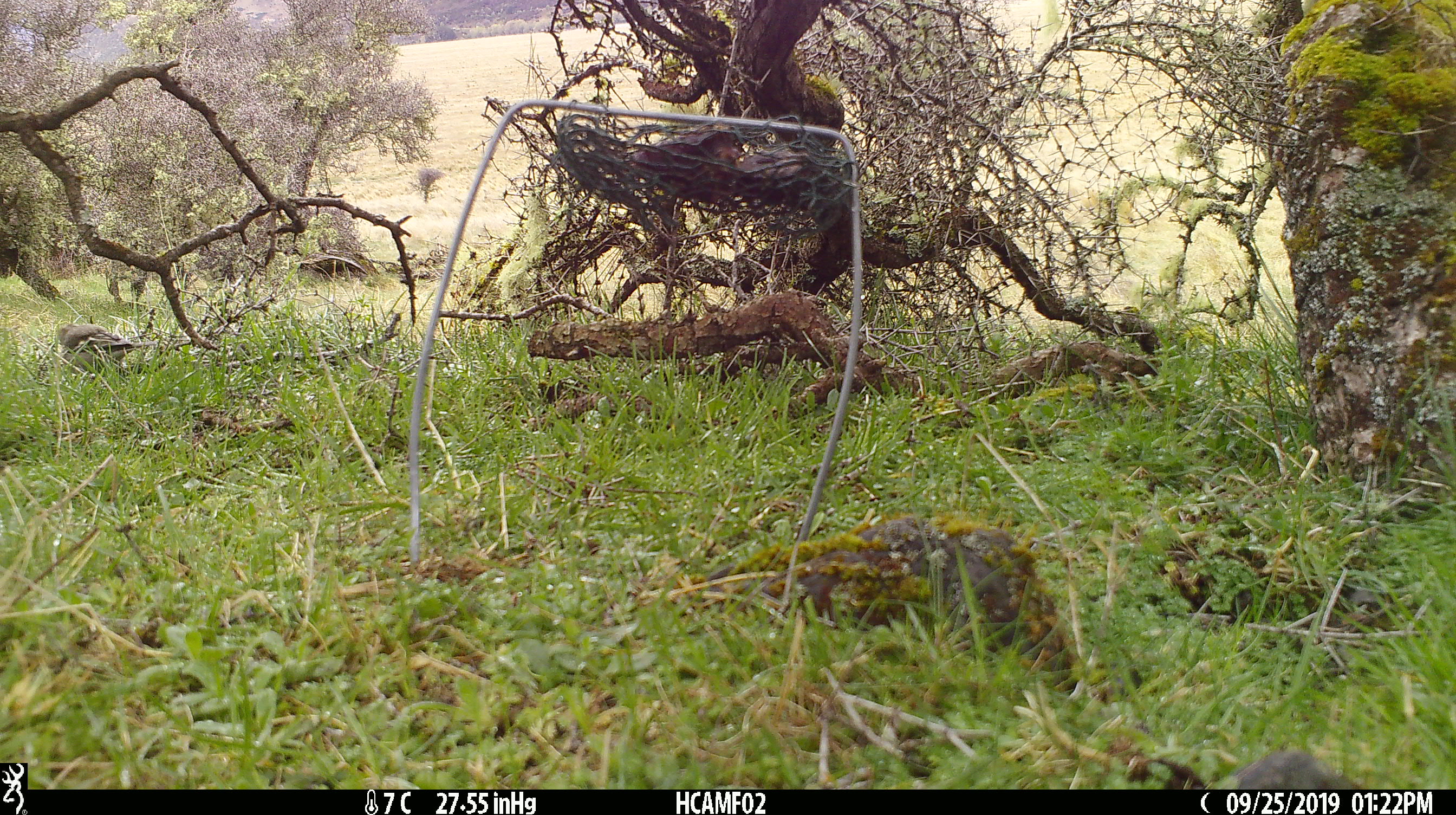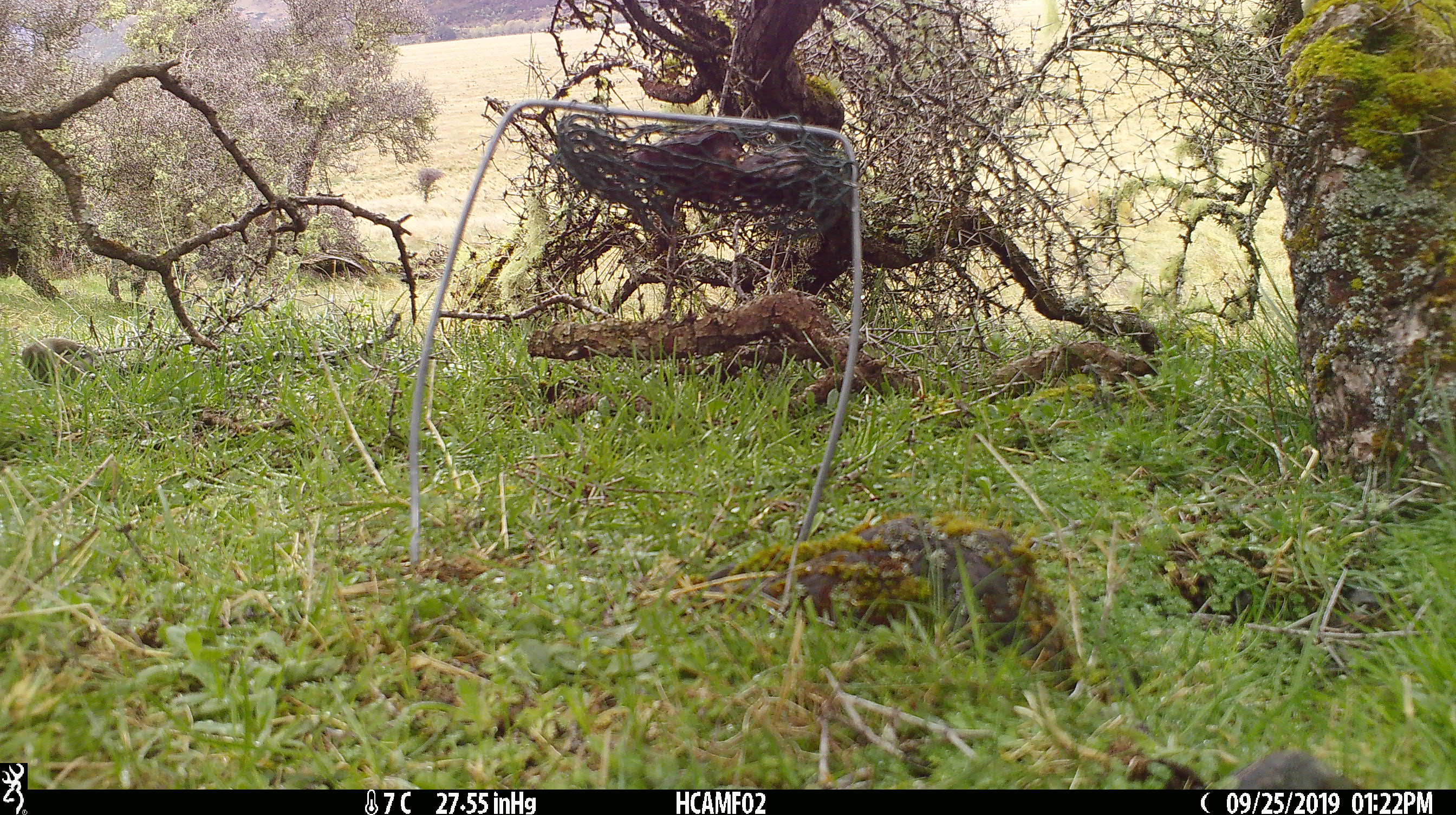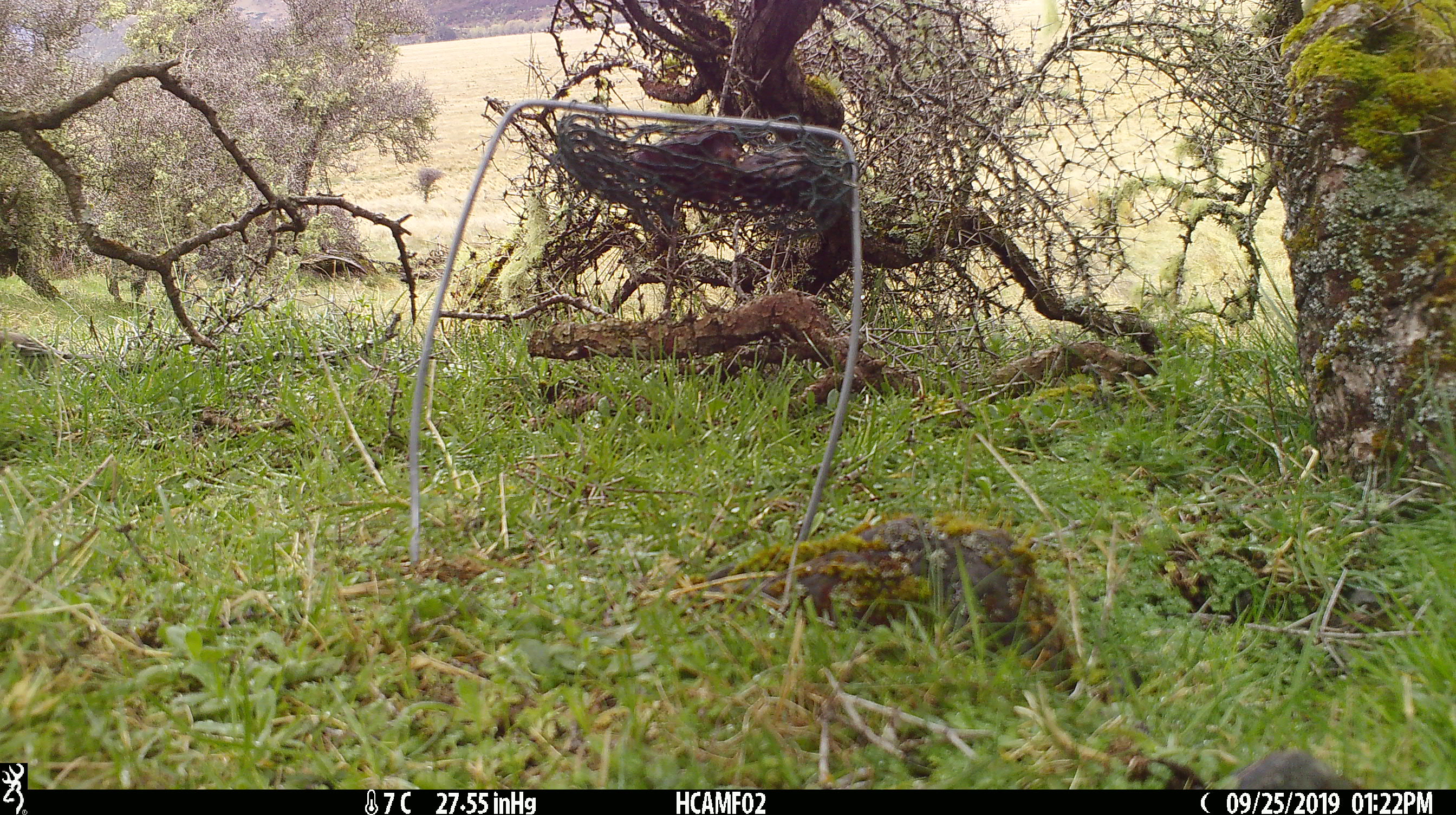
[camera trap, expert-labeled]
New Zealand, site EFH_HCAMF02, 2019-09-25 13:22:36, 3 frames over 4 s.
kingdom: Animalia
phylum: Chordata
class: Aves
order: Passeriformes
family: Fringillidae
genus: Fringilla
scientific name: Fringilla coelebs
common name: common chaffinch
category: chaffinch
Chaffinch (common chaffinch) (Fringilla coelebs).